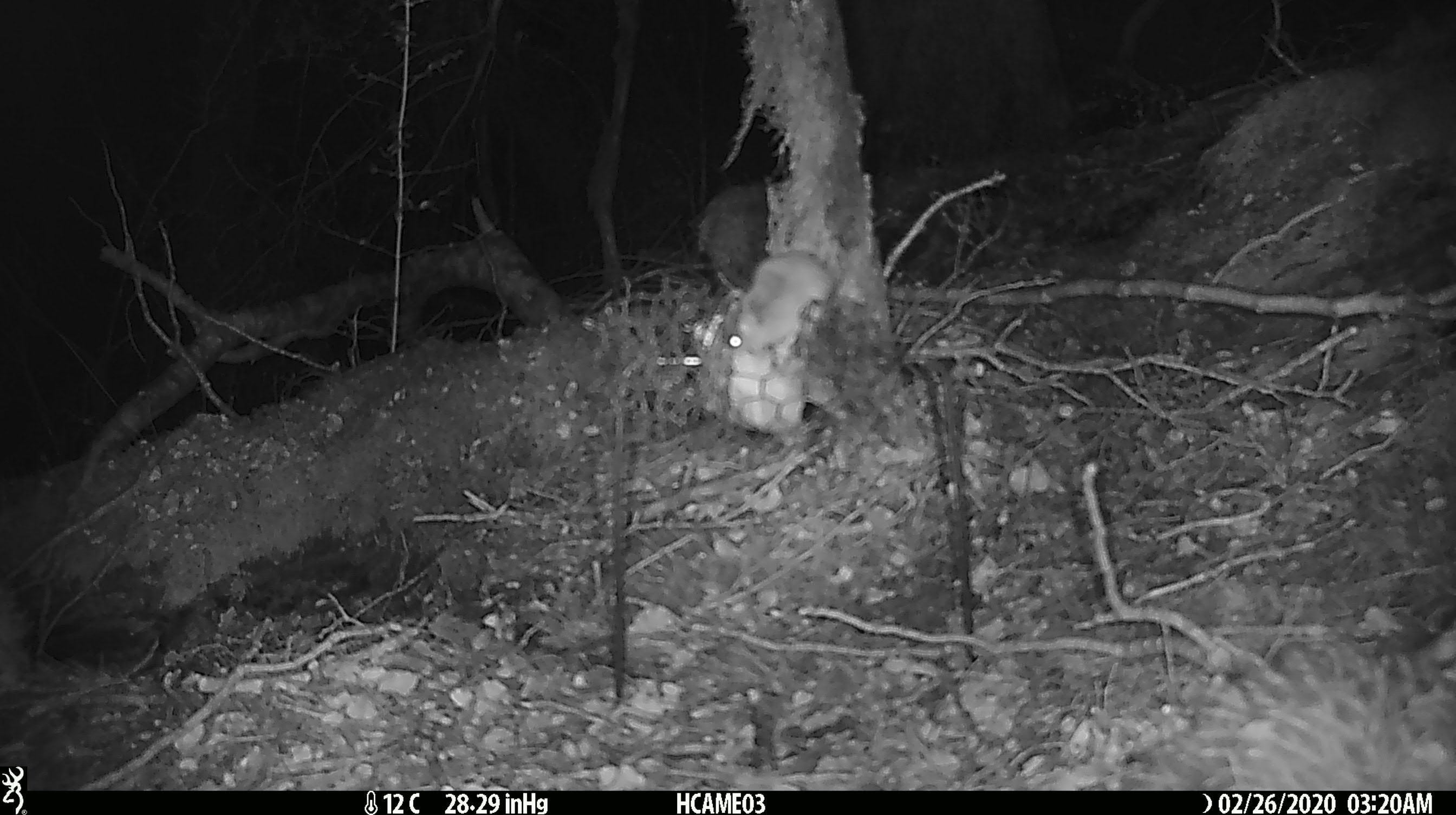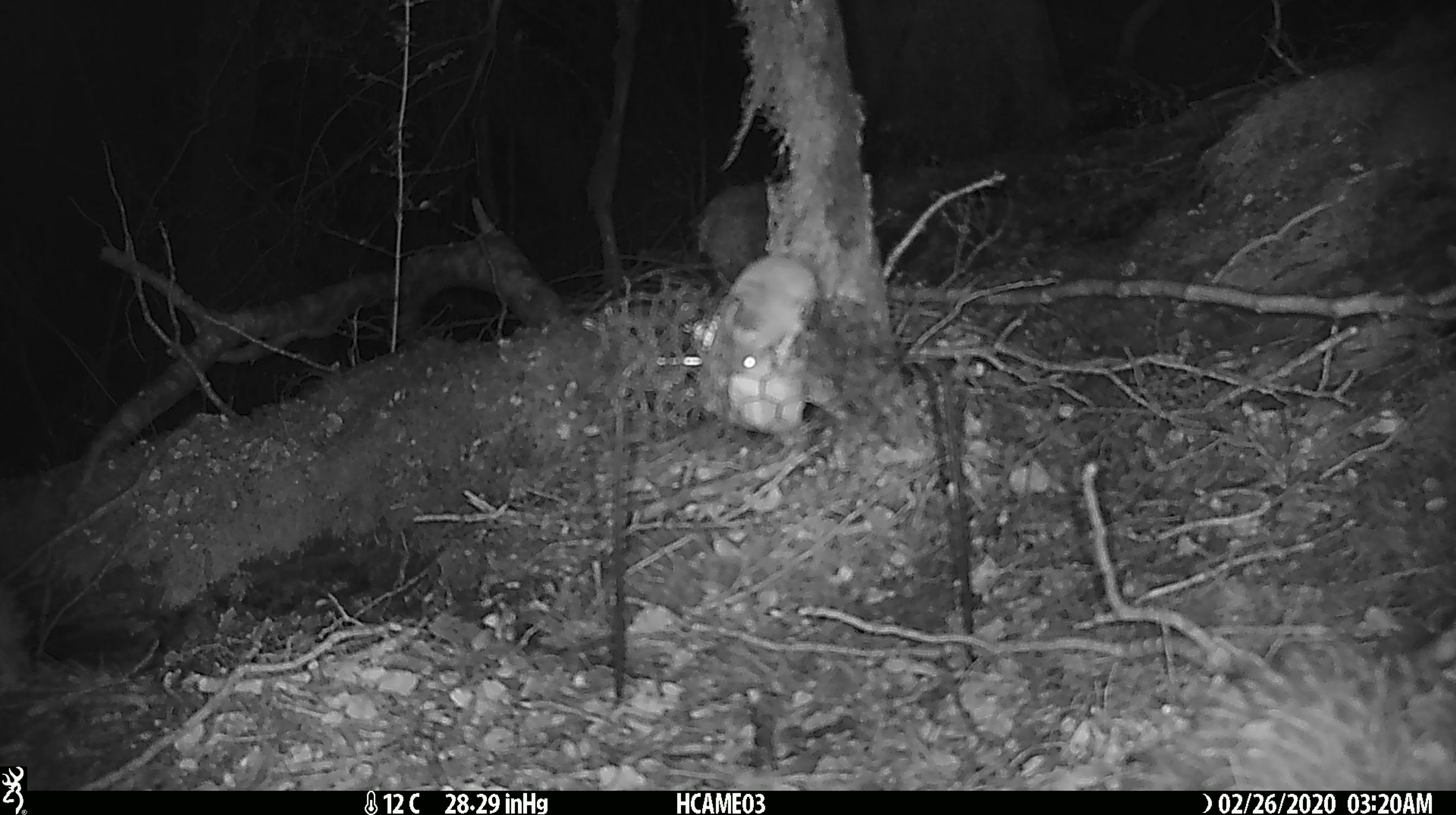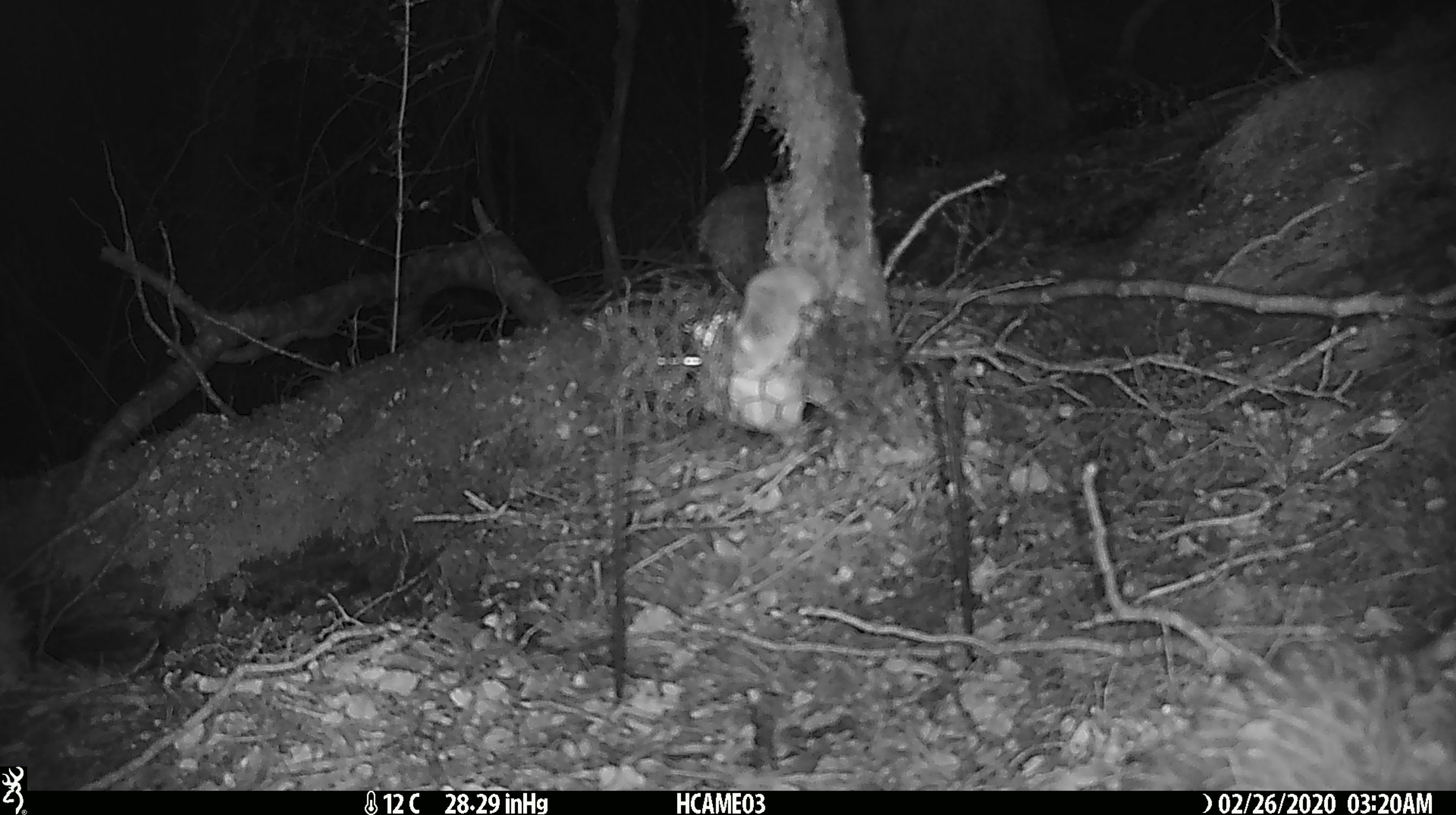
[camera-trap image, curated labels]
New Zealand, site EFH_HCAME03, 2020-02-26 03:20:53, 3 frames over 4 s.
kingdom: Animalia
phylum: Chordata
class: Mammalia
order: Rodentia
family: Muridae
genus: Mus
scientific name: Mus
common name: mouse